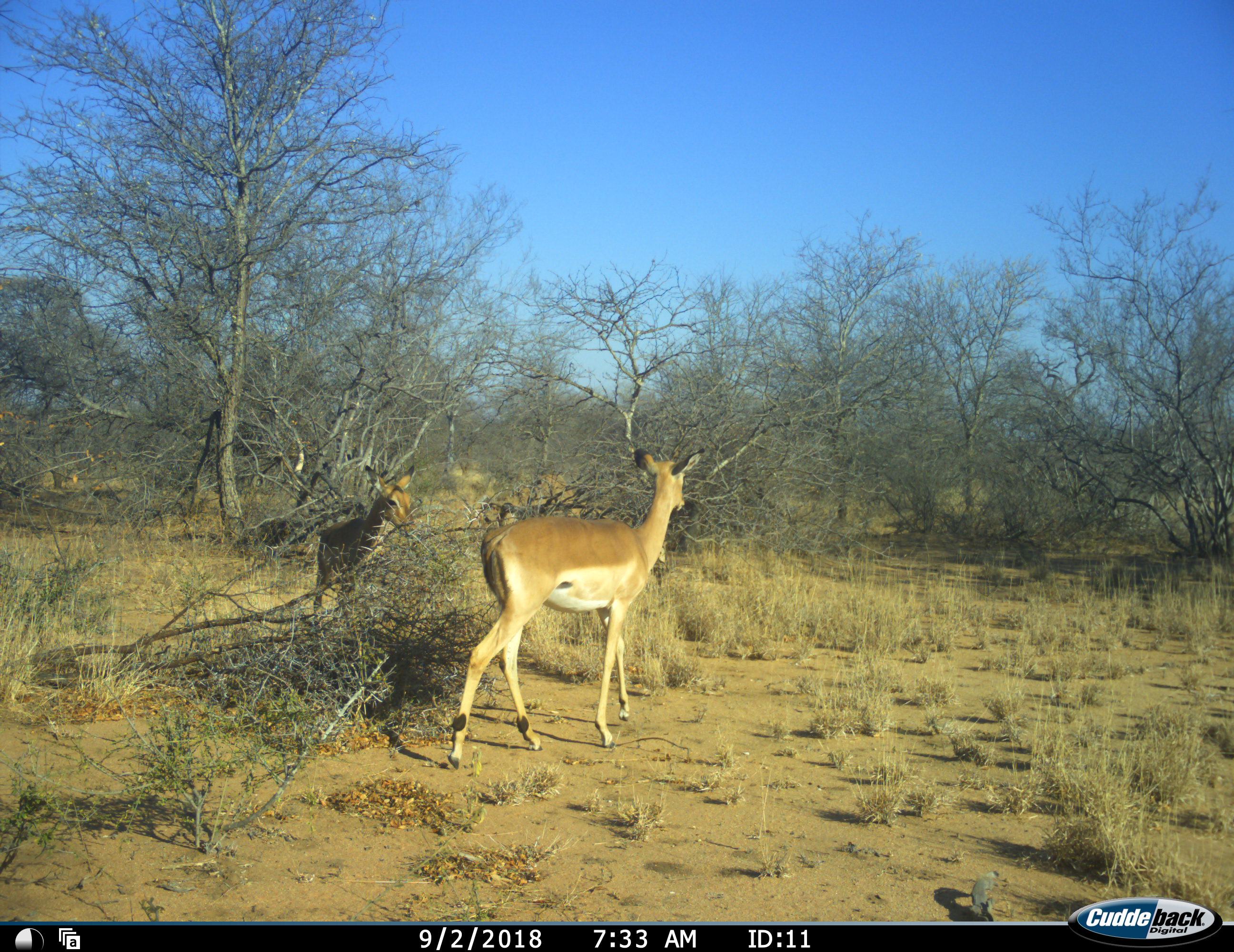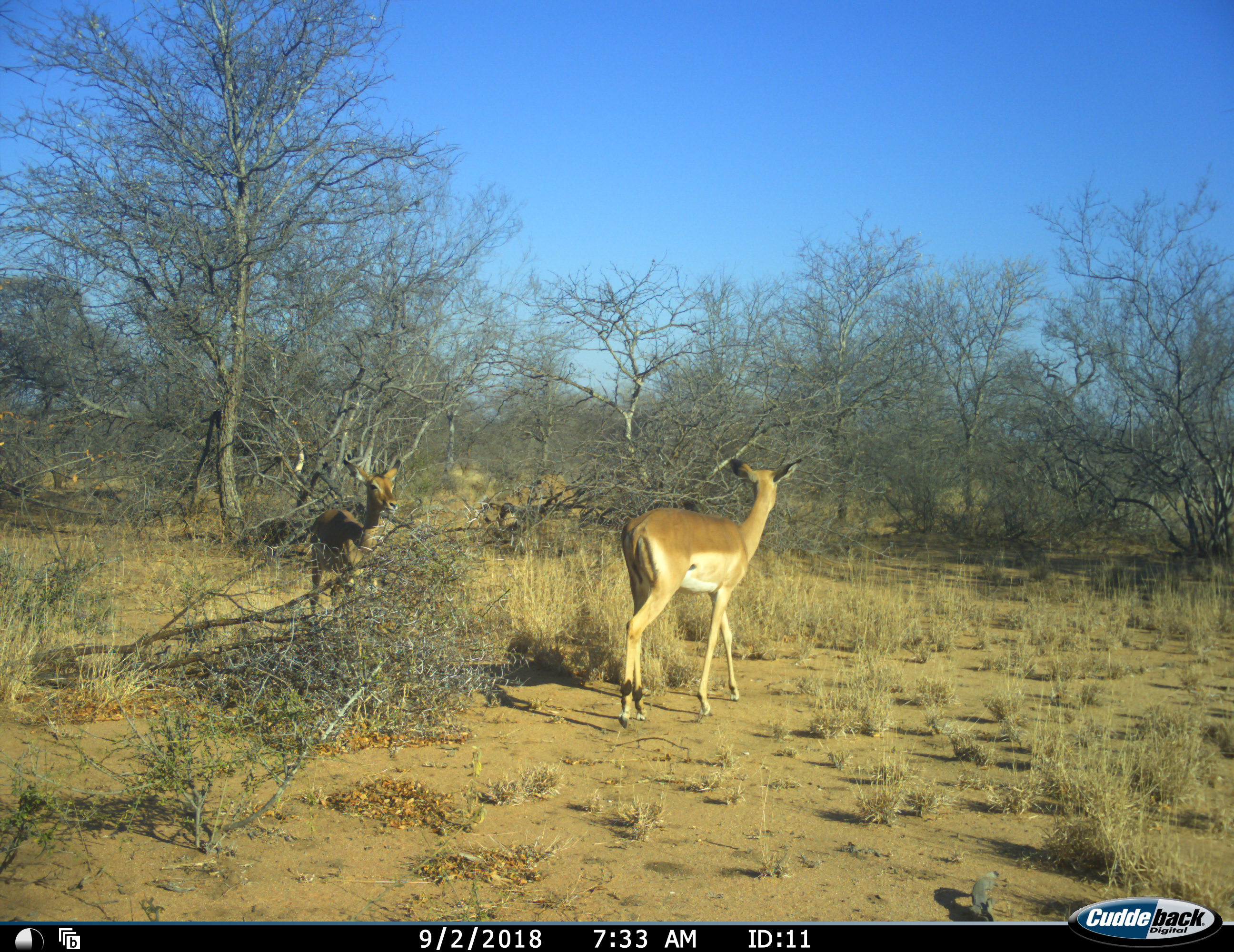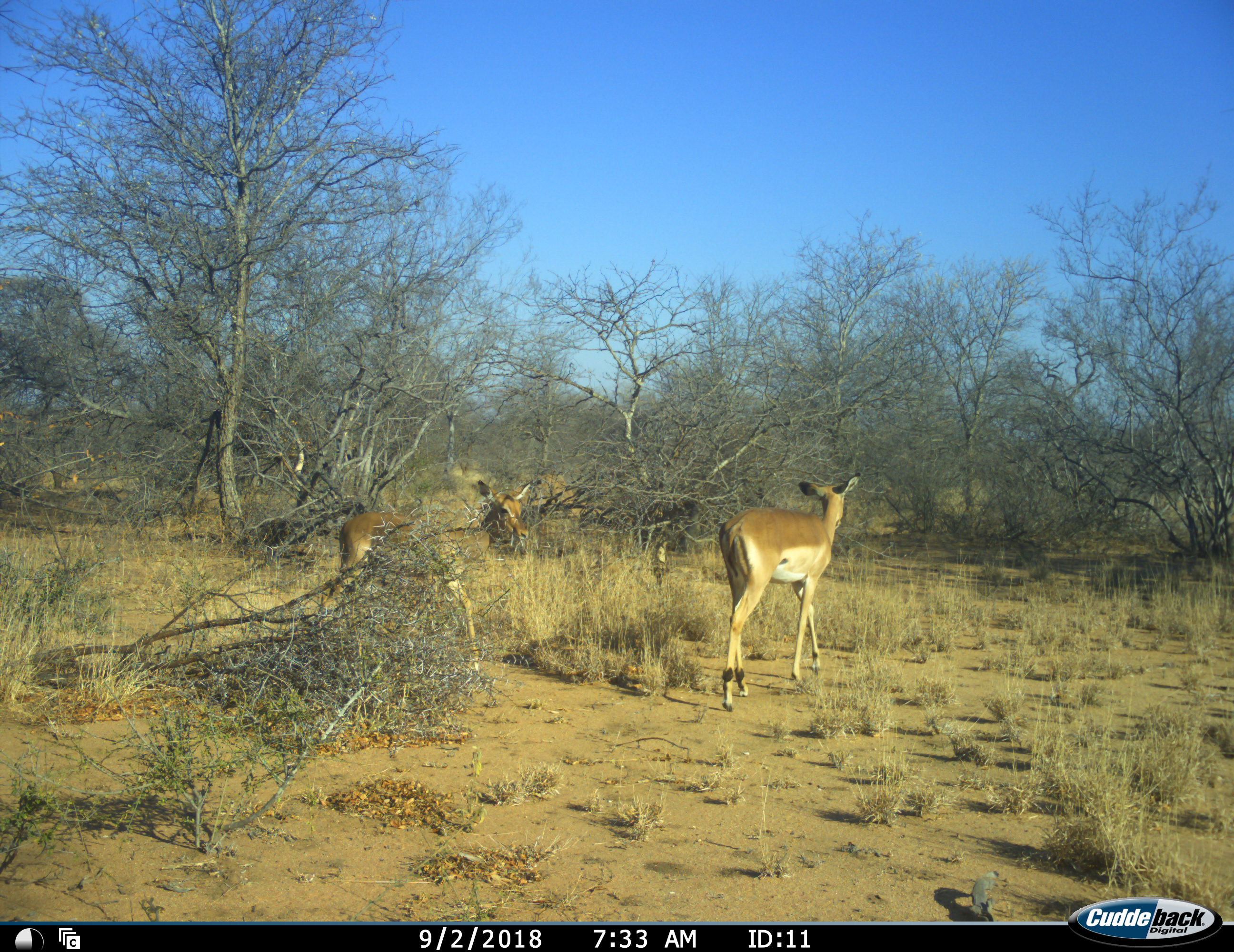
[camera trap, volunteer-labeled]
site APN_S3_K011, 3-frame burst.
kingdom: Animalia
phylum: Chordata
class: Mammalia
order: Artiodactyla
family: Bovidae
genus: Aepyceros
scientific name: Aepyceros melampus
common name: impala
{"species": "impala (Aepyceros melampus)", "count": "2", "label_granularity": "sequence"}